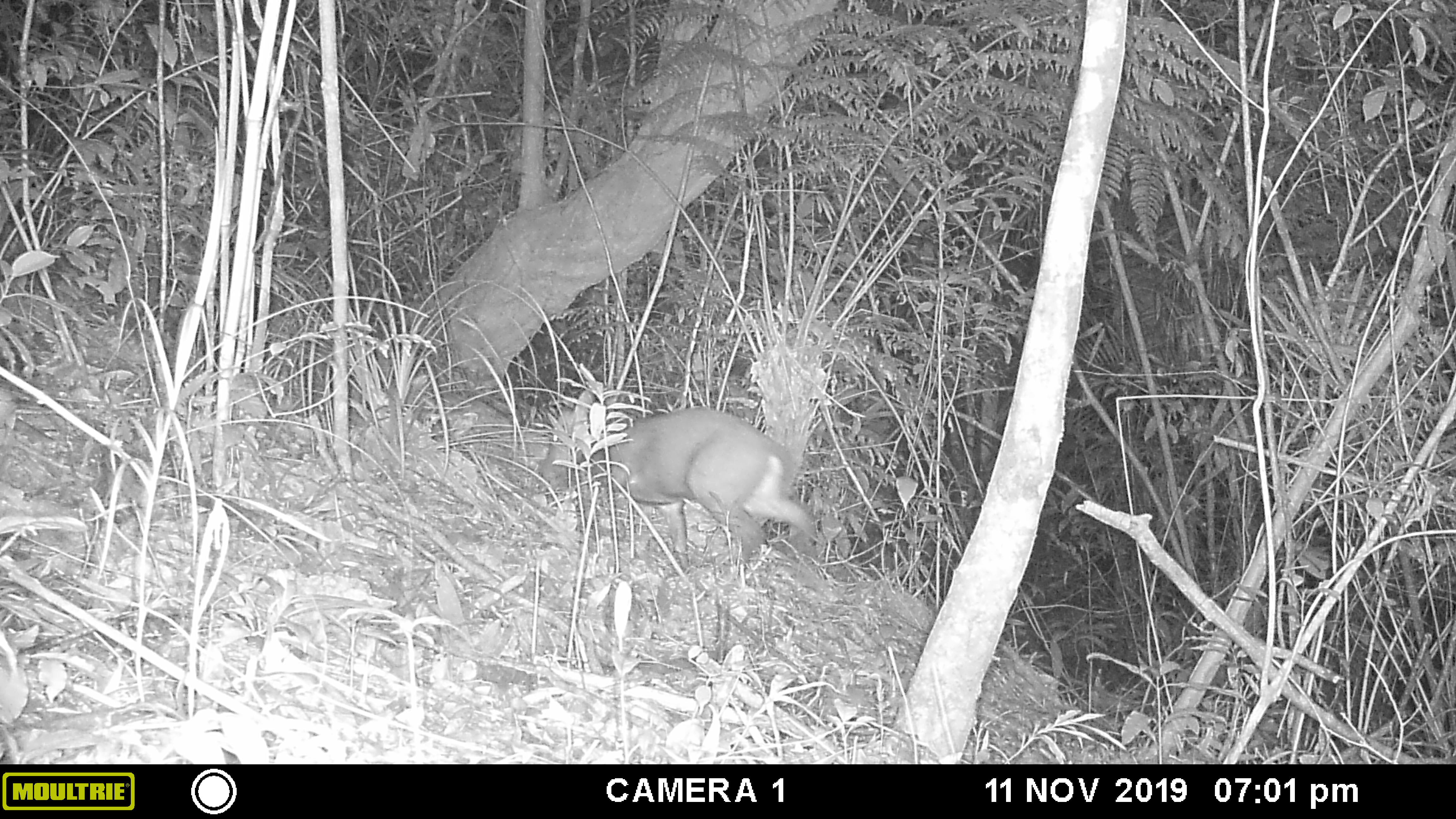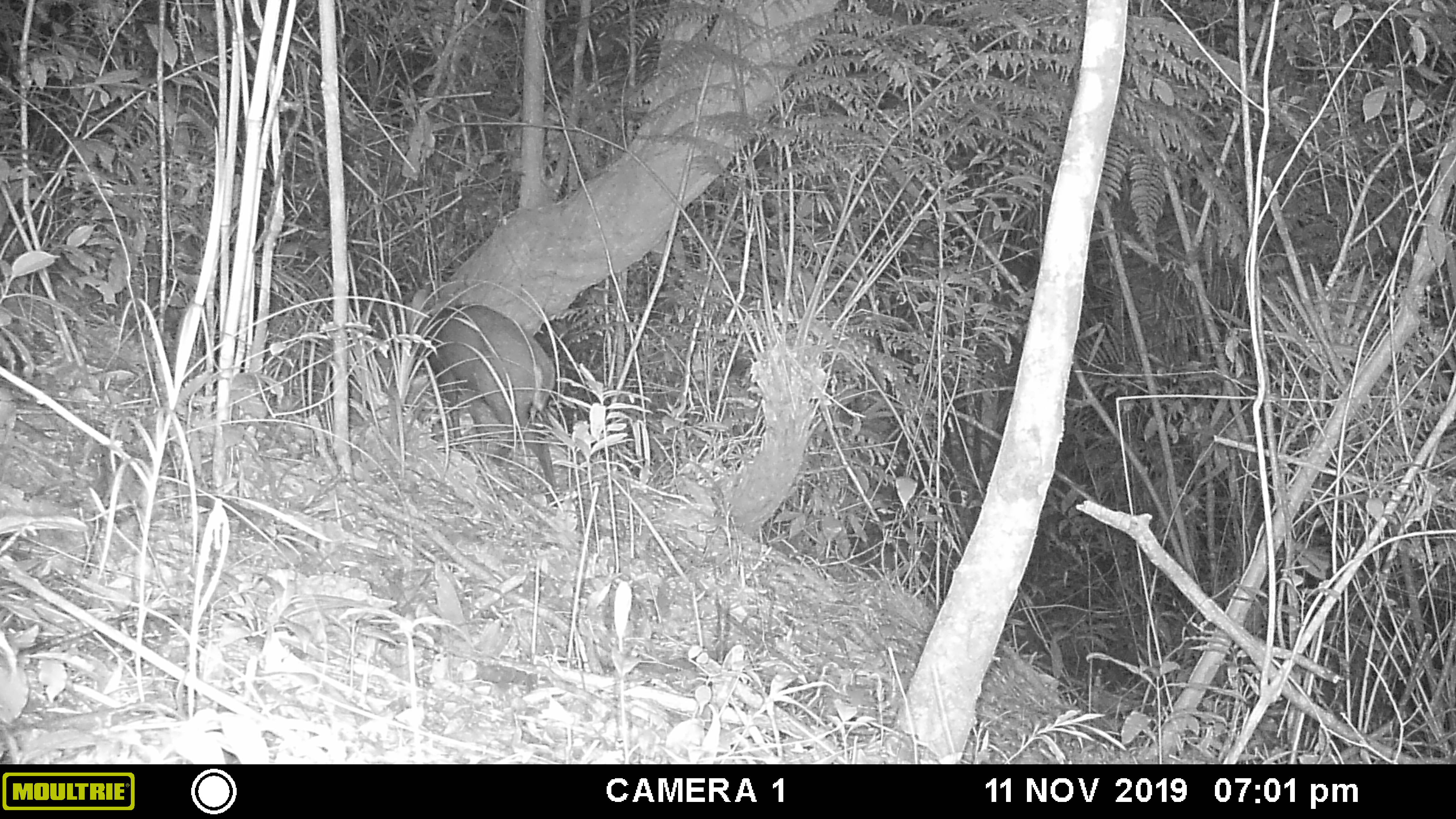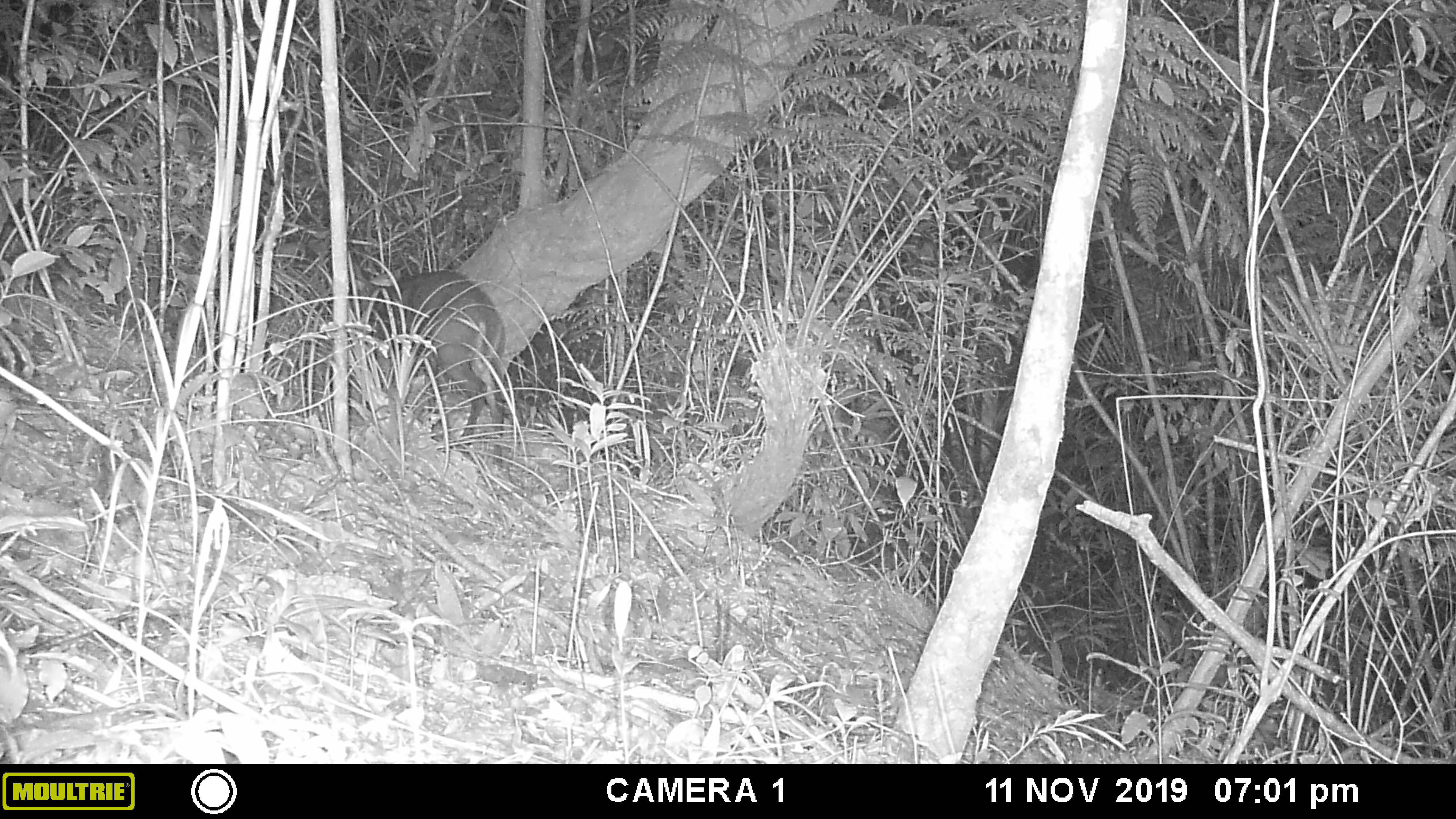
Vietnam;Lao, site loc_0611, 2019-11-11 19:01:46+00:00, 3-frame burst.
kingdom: Animalia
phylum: Chordata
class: Mammalia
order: Artiodactyla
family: Cervidae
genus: Muntiacus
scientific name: Muntiacus rooseveltorum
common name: roosevelt's muntjac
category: roosevelts muntjac group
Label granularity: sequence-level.